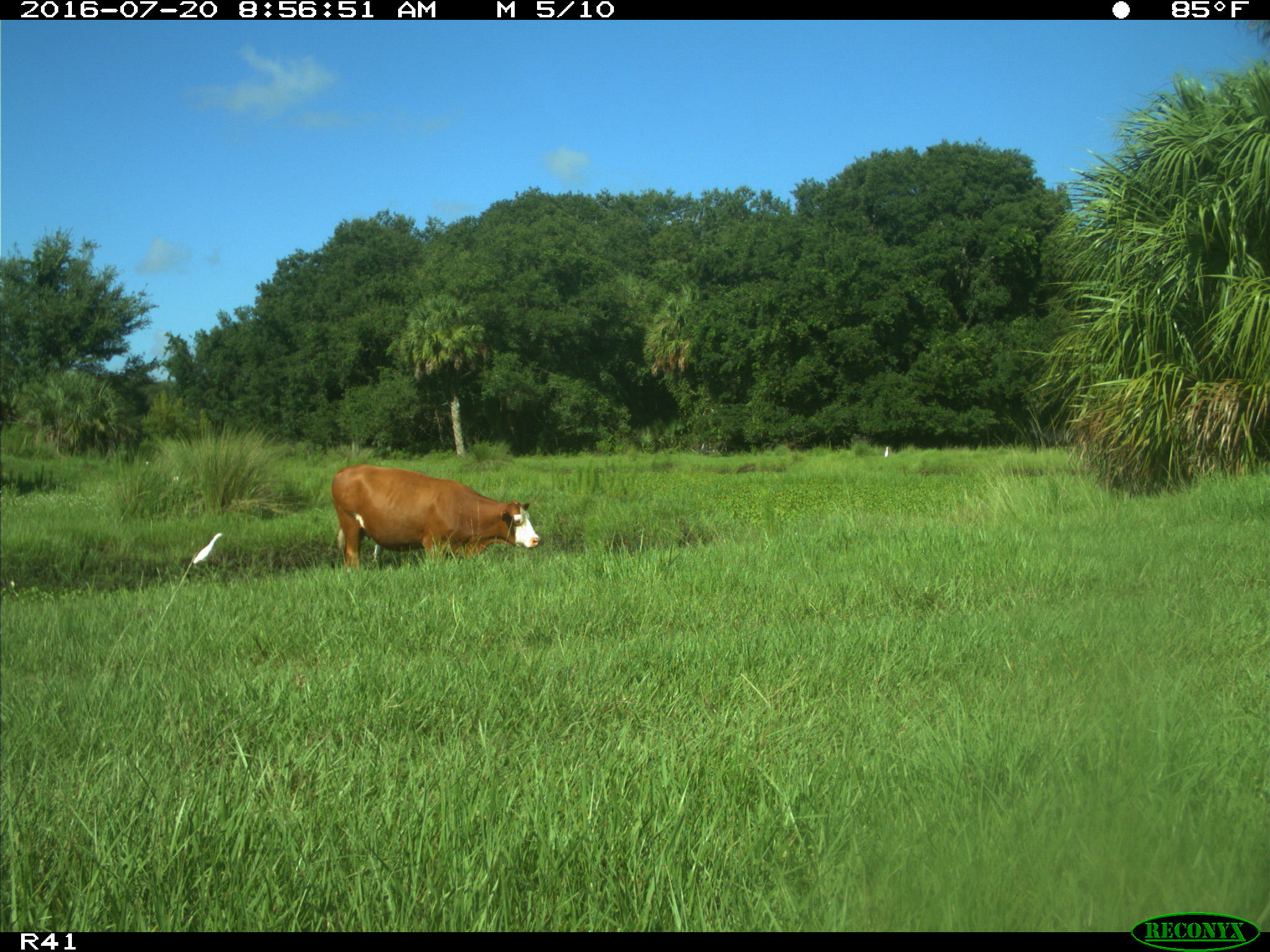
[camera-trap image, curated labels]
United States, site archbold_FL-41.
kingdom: Animalia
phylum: Chordata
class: Mammalia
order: Artiodactyla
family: Bovidae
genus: Bos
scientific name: Bos taurus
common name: domestic cow